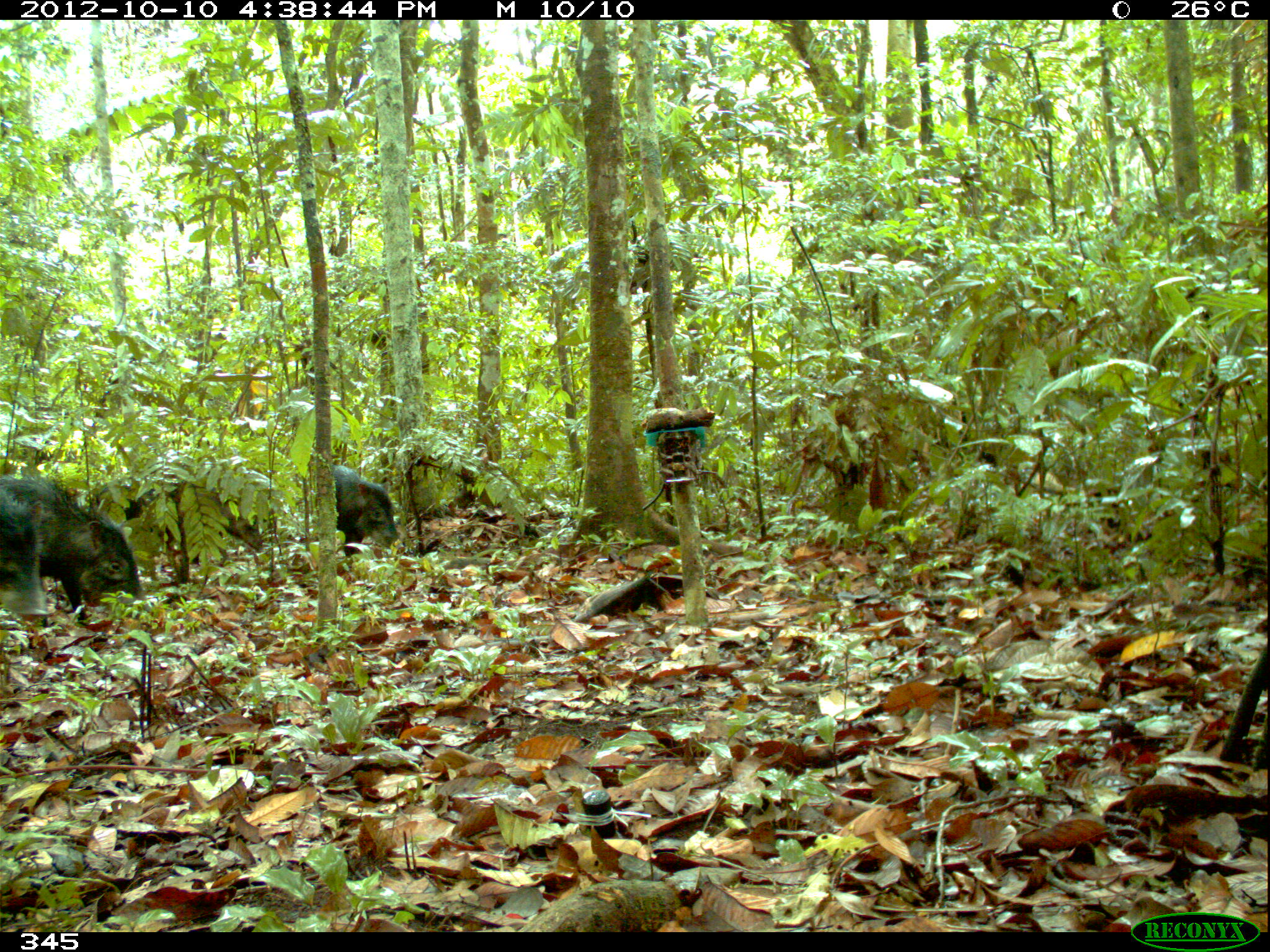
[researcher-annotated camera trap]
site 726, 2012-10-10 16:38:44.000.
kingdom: Animalia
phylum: Chordata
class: Mammalia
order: Artiodactyla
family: Tayassuidae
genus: Tayassu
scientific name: Tayassu pecari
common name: white-lipped peccary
Tayassu pecari (white-lipped peccary).